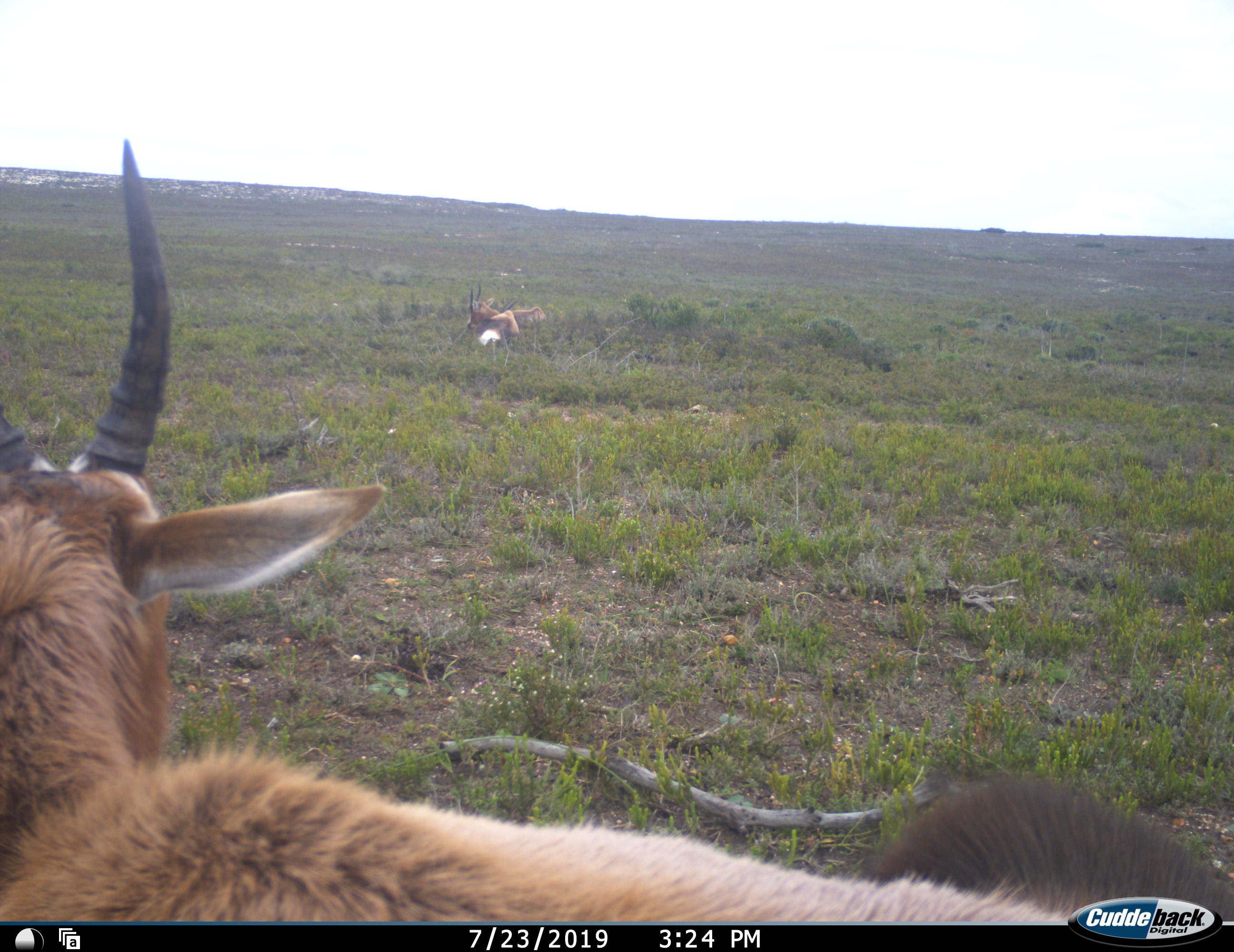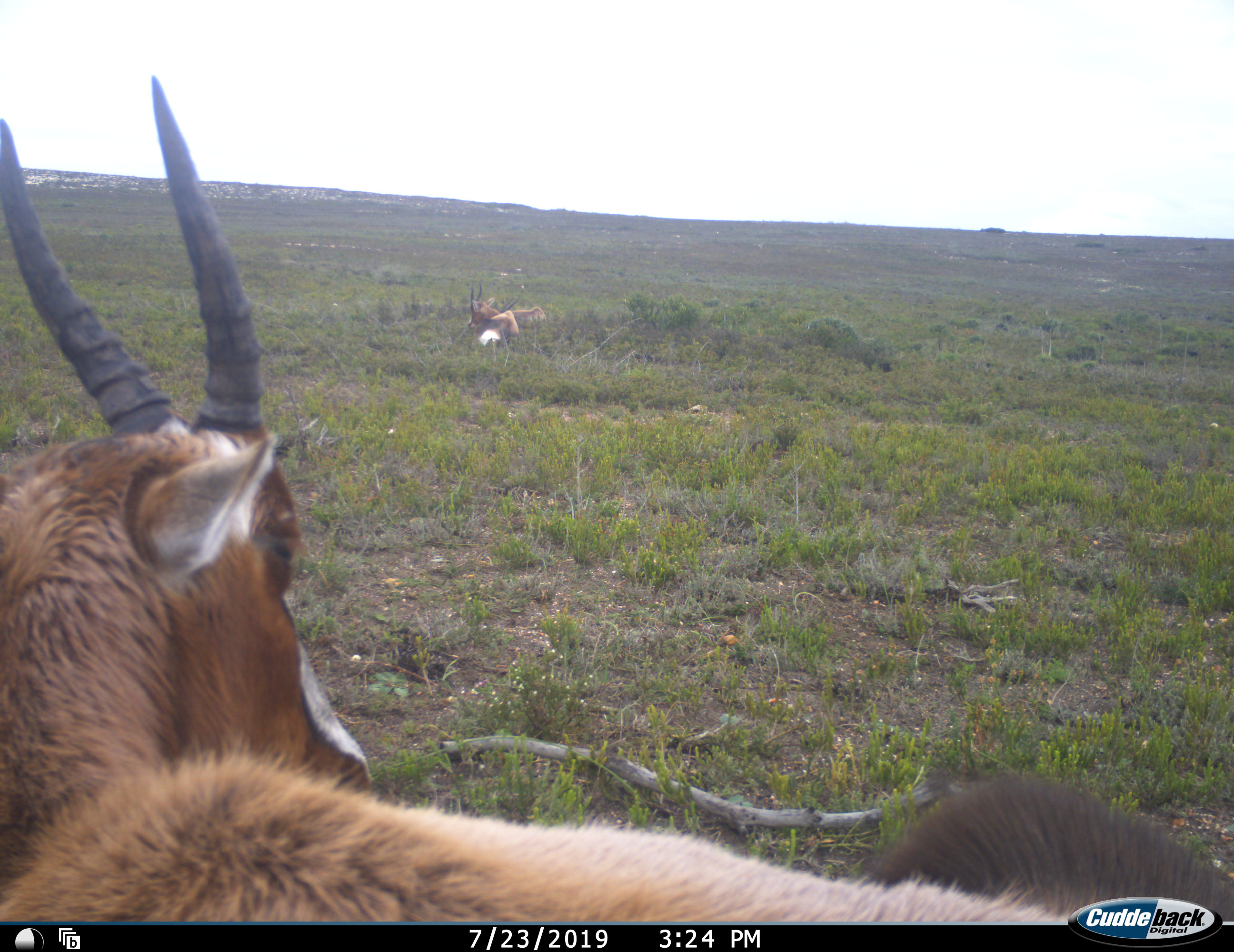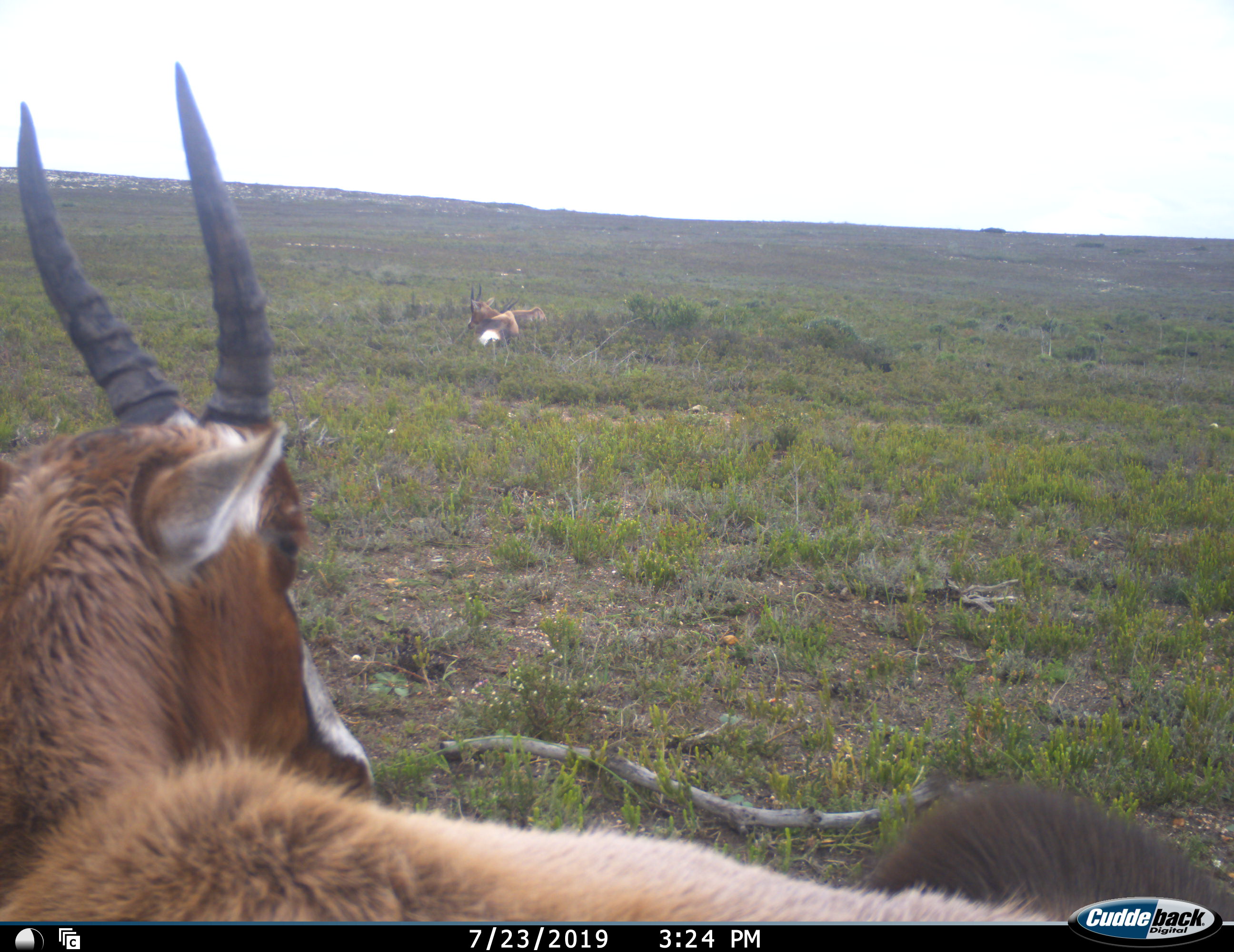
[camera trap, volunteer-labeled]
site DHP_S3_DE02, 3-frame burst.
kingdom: Animalia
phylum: Chordata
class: Mammalia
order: Artiodactyla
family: Bovidae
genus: Damaliscus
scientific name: Damaliscus pygargus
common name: bontebok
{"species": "bontebok (Damaliscus pygargus)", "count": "3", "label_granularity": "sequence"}